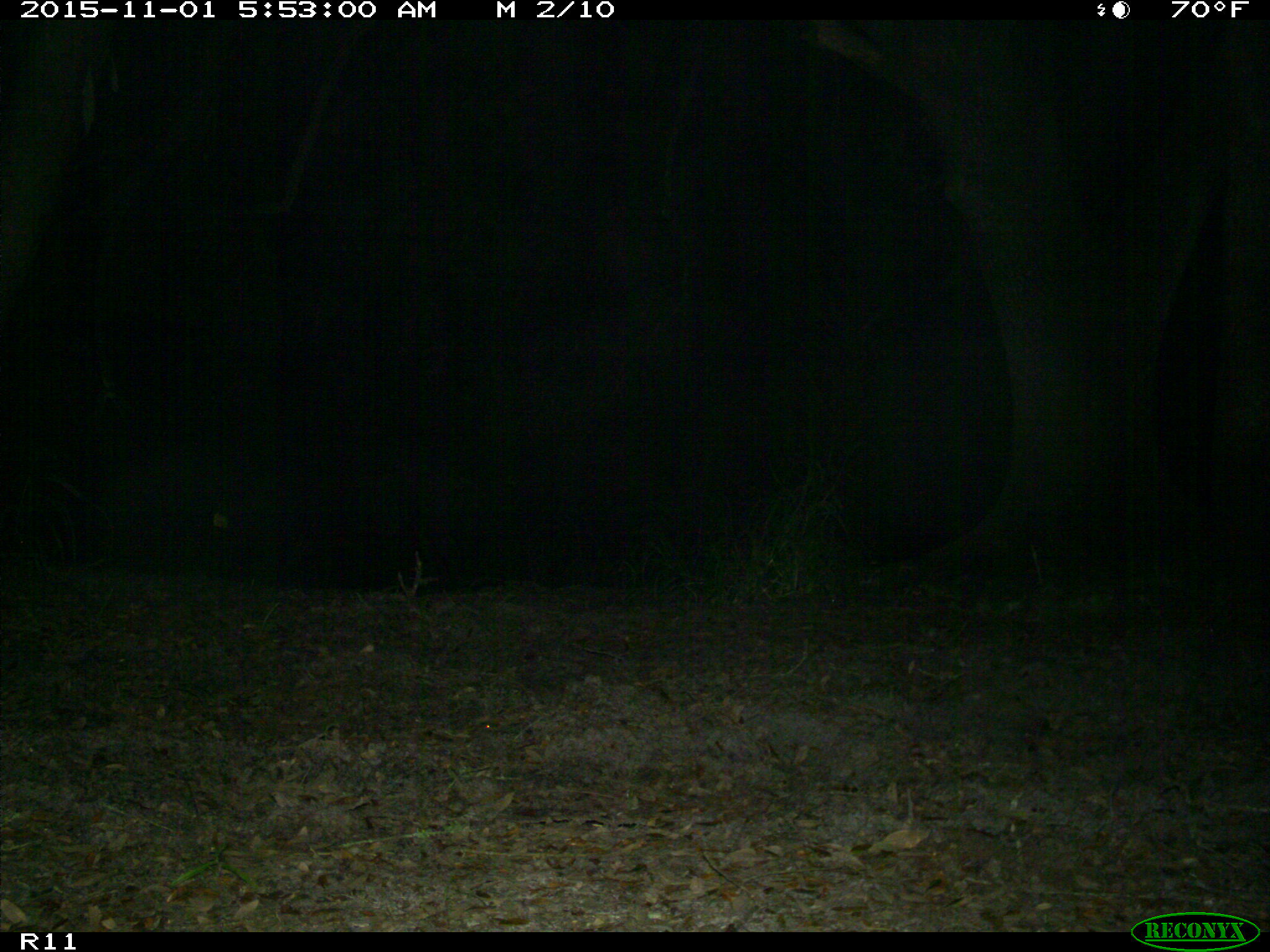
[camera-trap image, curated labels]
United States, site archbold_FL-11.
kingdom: Animalia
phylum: Chordata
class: Mammalia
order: Artiodactyla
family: Suidae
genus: Sus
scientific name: Sus scrofa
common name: wild boar